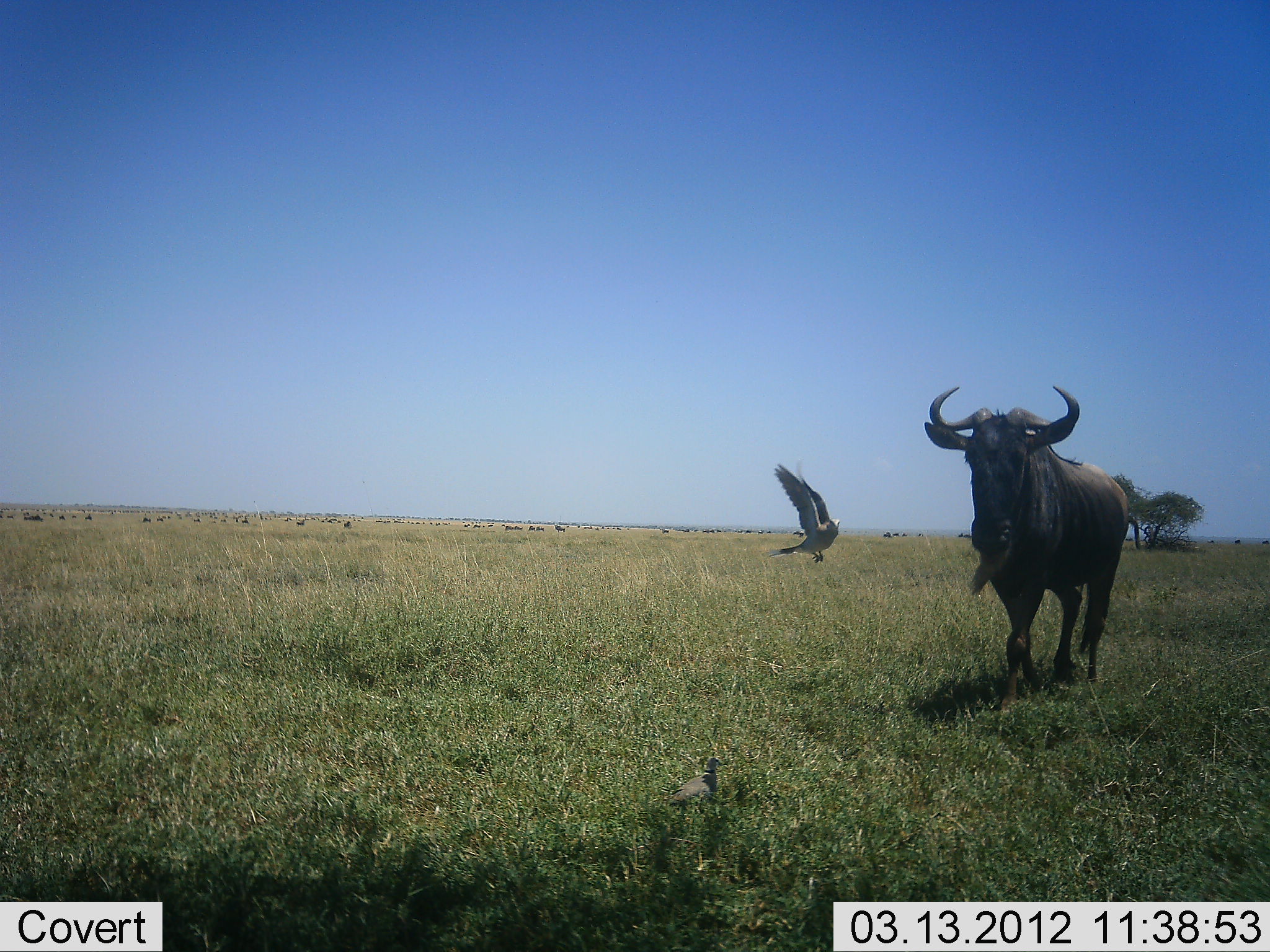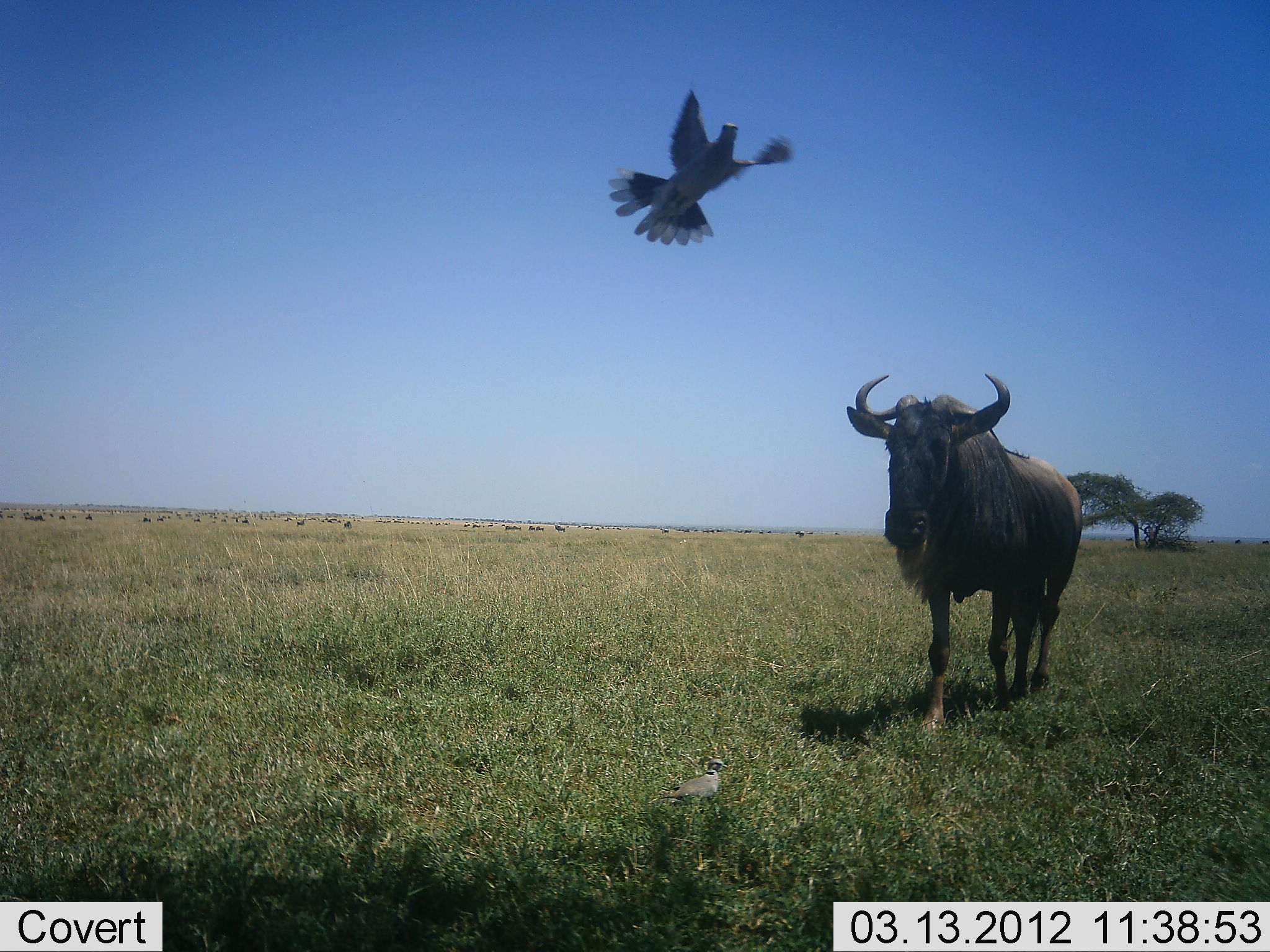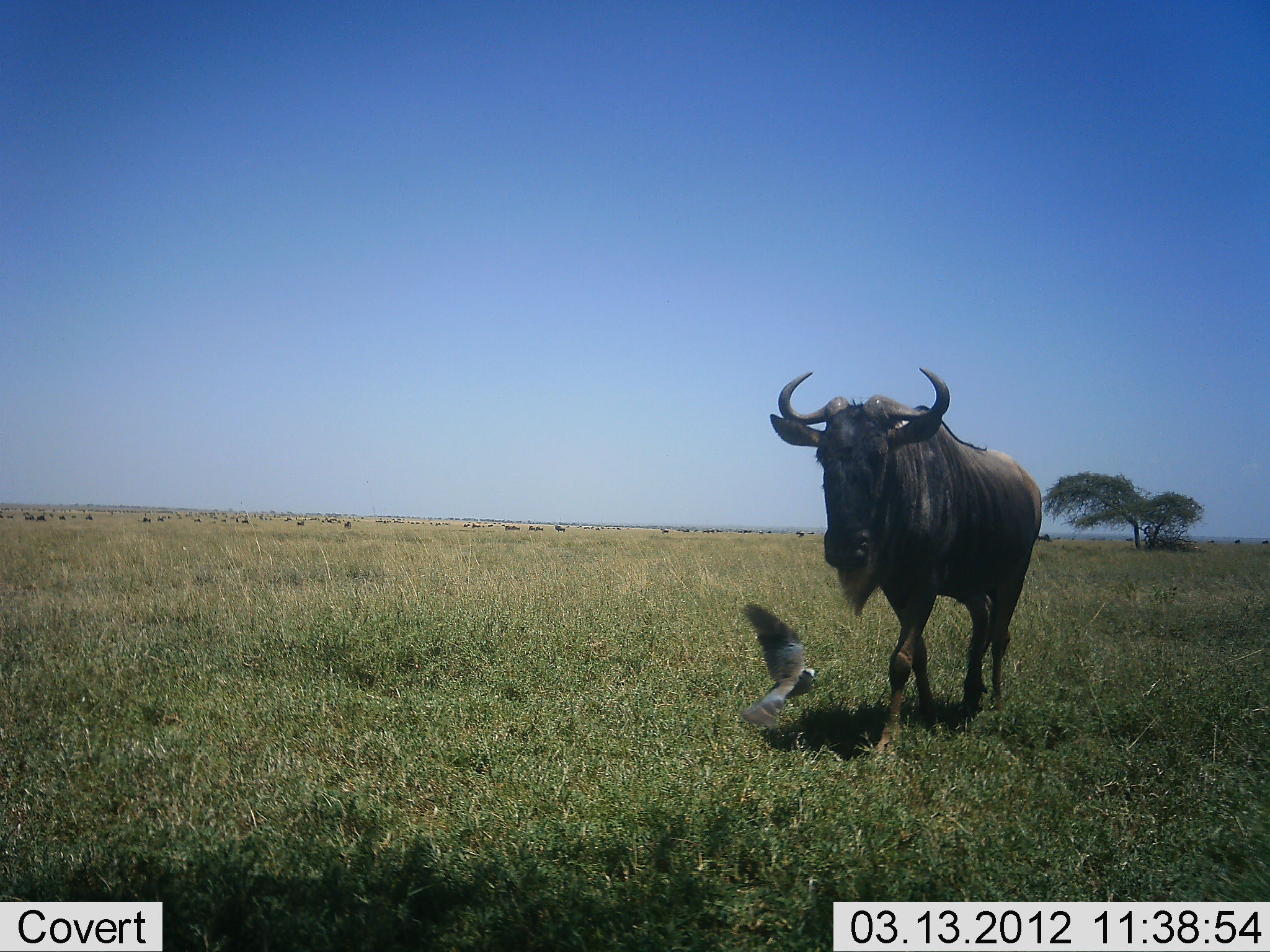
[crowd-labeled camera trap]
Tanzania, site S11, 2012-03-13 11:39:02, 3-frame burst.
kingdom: Animalia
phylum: Chordata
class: Aves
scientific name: Aves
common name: bird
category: otherbird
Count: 2.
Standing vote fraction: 54%.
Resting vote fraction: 8%.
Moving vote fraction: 92%.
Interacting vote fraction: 12%.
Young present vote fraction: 0%.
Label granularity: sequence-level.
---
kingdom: Animalia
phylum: Chordata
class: Mammalia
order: Artiodactyla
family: Bovidae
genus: Connochaetes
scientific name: Connochaetes taurinus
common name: blue wildebeest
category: wildebeest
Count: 1.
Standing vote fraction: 24%.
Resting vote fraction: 0%.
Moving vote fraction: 88%.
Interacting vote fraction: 9%.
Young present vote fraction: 0%.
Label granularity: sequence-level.